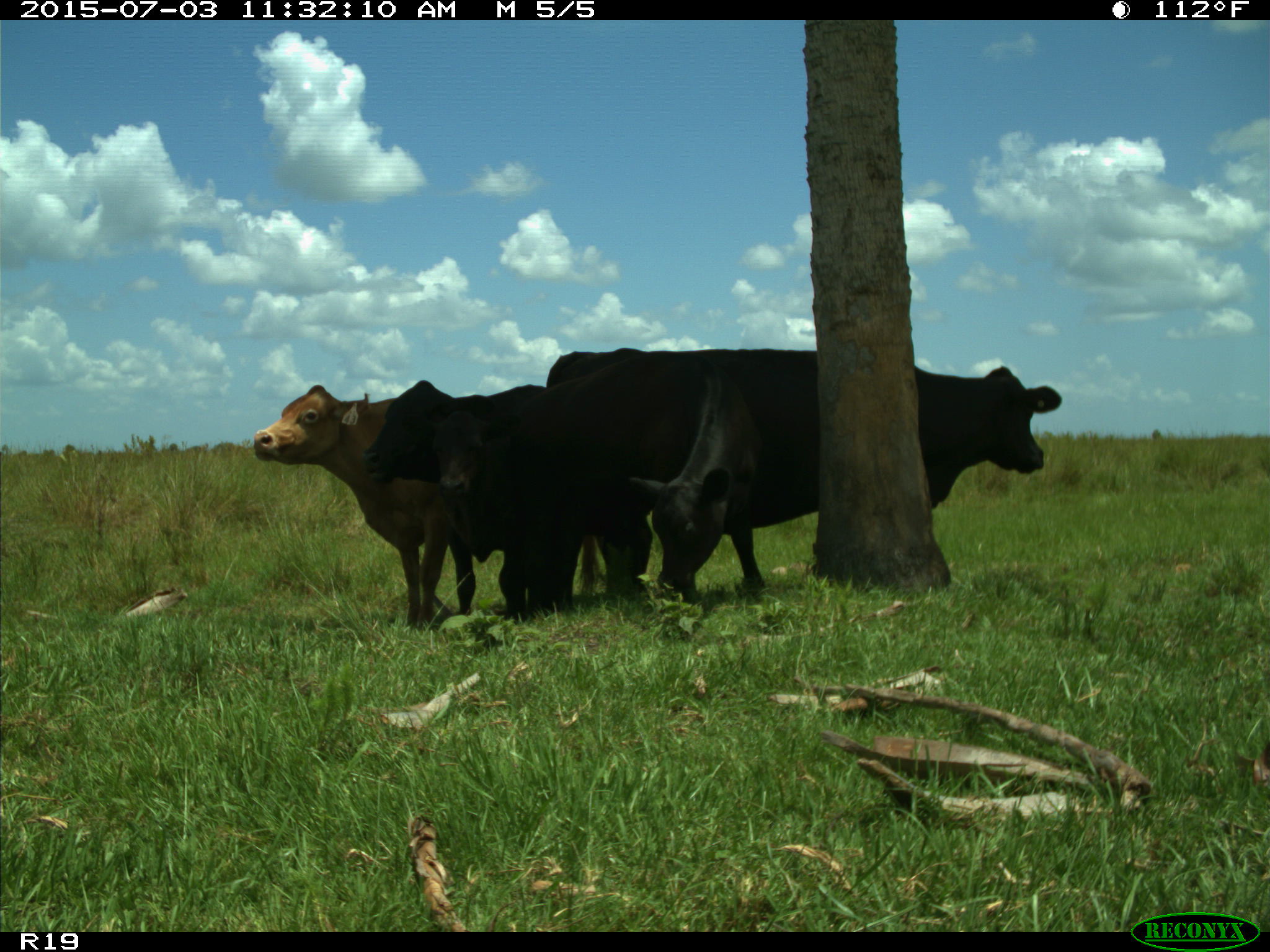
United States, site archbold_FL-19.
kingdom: Animalia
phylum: Chordata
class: Mammalia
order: Artiodactyla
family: Bovidae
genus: Bos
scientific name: Bos taurus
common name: domestic cow